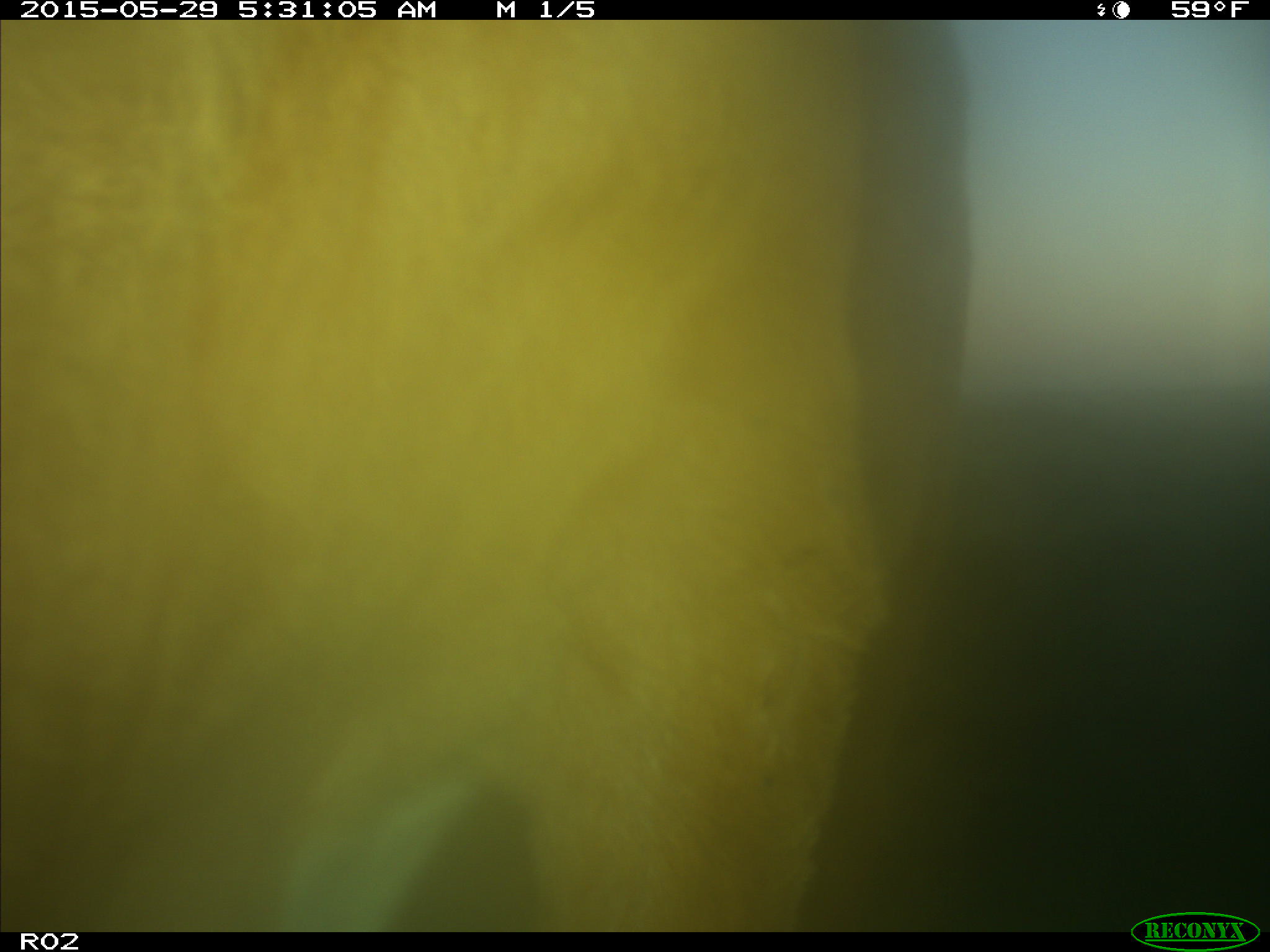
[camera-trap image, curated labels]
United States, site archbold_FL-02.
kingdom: Animalia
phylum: Chordata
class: Mammalia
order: Artiodactyla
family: Bovidae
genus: Bos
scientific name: Bos taurus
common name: domestic cow